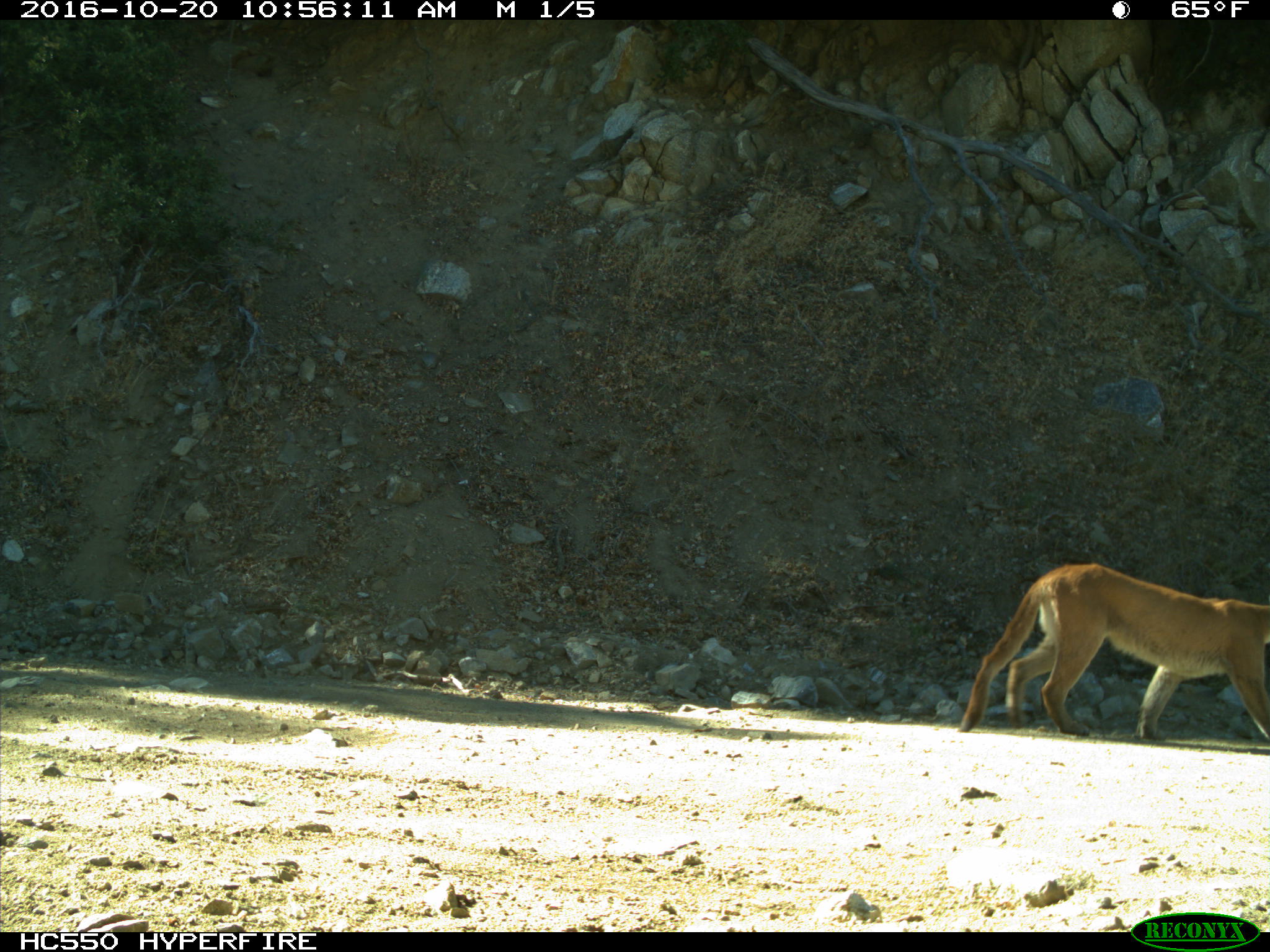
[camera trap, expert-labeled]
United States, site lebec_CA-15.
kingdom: Animalia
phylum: Chordata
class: Mammalia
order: Carnivora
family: Felidae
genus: Puma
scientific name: Puma concolor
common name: mountain lion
Puma concolor (mountain lion).